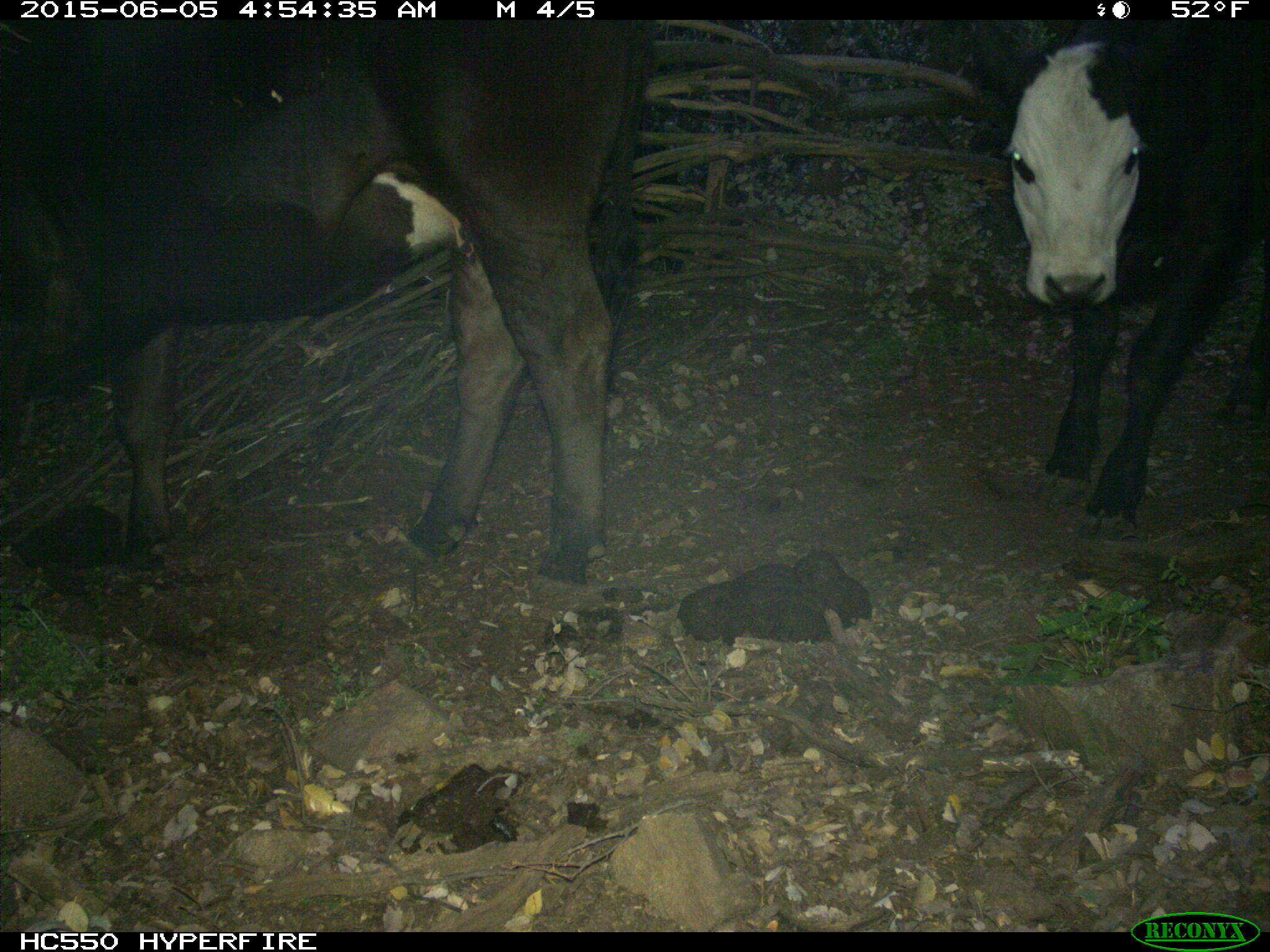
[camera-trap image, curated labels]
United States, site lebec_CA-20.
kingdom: Animalia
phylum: Chordata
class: Mammalia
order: Artiodactyla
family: Bovidae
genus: Bos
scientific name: Bos taurus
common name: domestic cow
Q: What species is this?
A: Bos taurus (domestic cow).